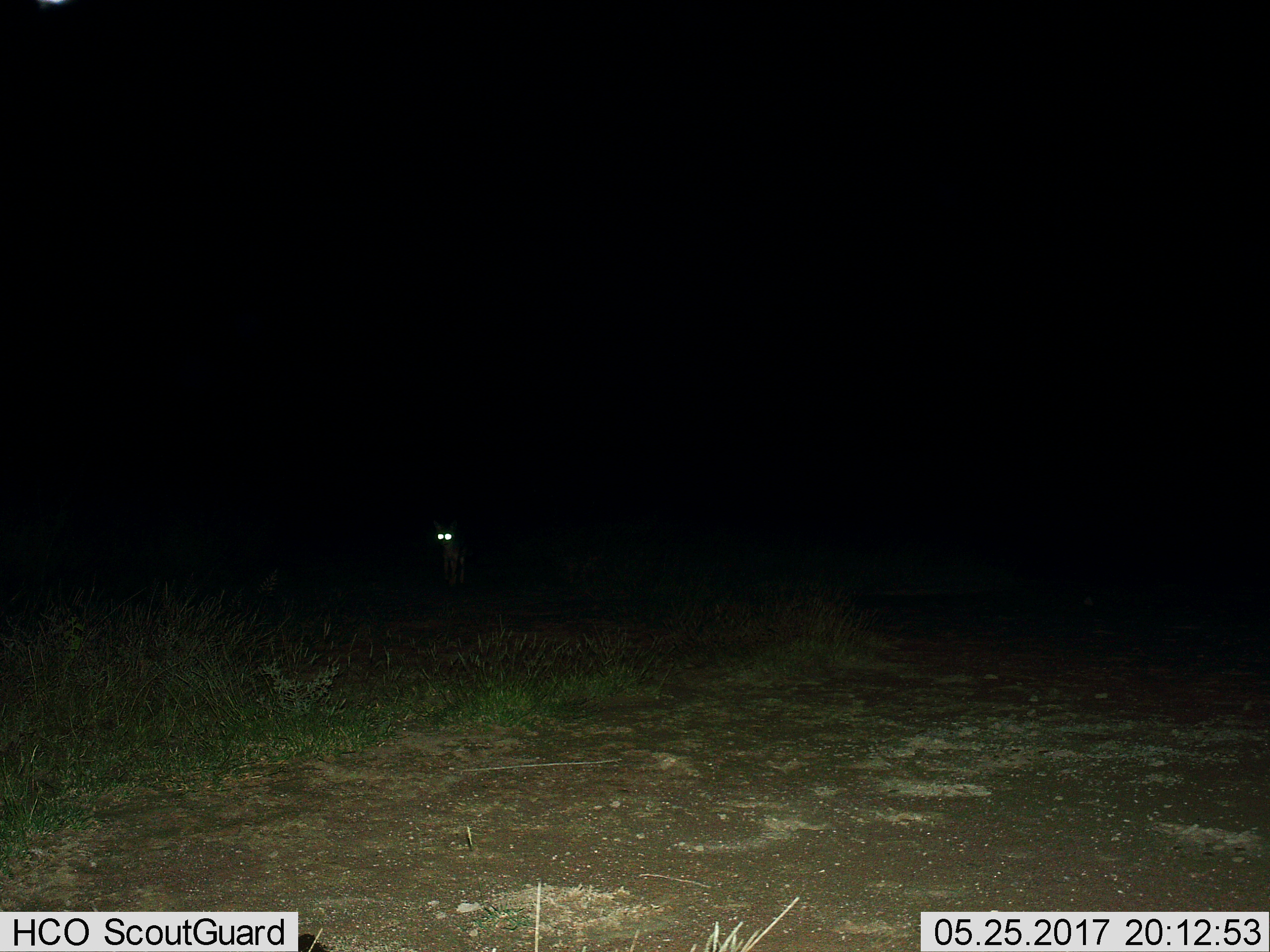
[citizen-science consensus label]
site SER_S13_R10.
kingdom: Animalia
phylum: Chordata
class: Mammalia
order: Carnivora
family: Canidae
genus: Lupulella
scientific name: Lupulella mesomelas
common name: black-backed jackal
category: jackalblackbacked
Jackalblackbacked (black-backed jackal) (Lupulella mesomelas), count 1. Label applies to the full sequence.